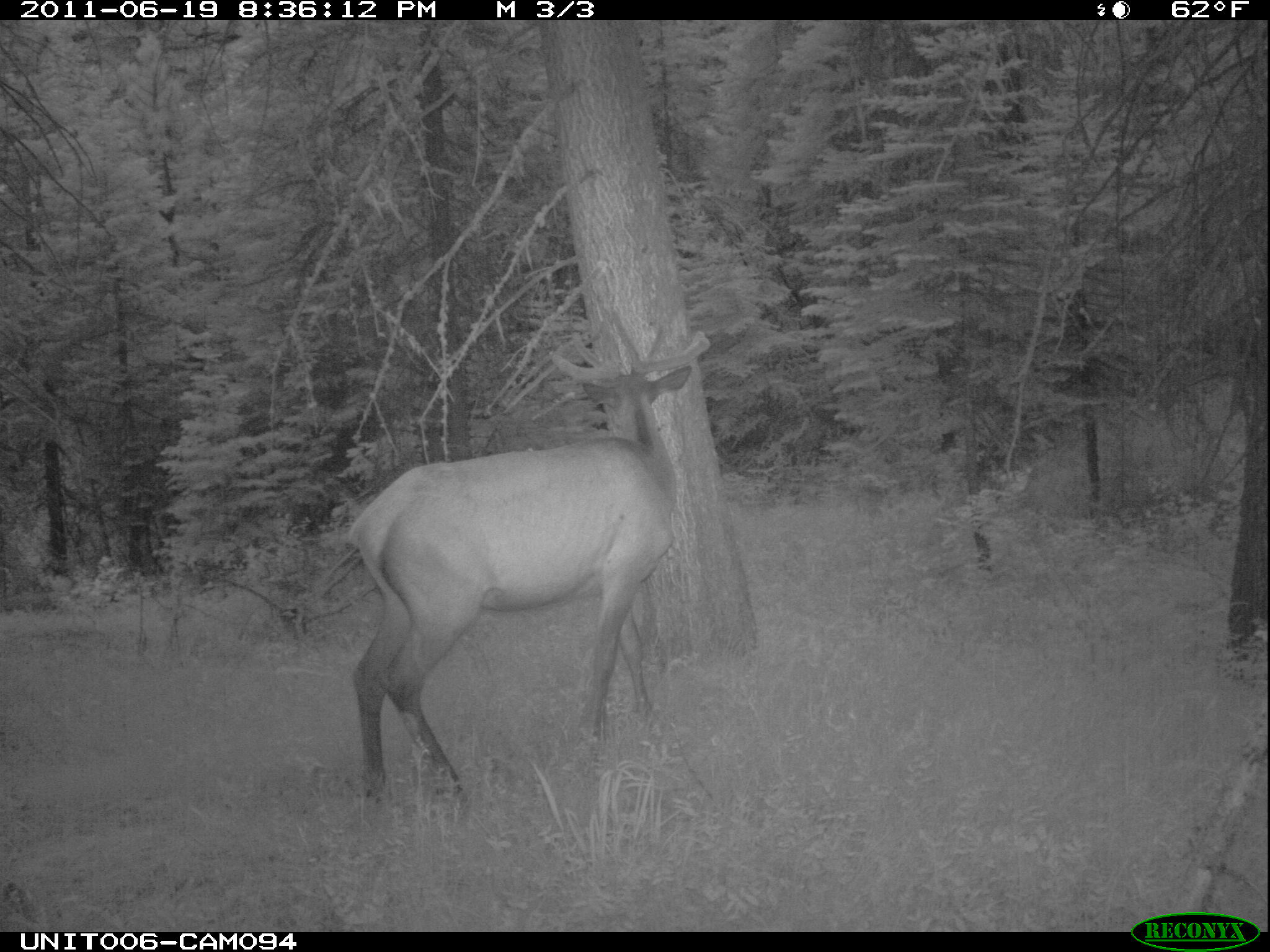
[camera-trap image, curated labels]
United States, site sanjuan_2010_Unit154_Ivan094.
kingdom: Animalia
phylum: Chordata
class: Mammalia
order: Artiodactyla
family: Cervidae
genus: Cervus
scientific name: Cervus elaphus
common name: red deer